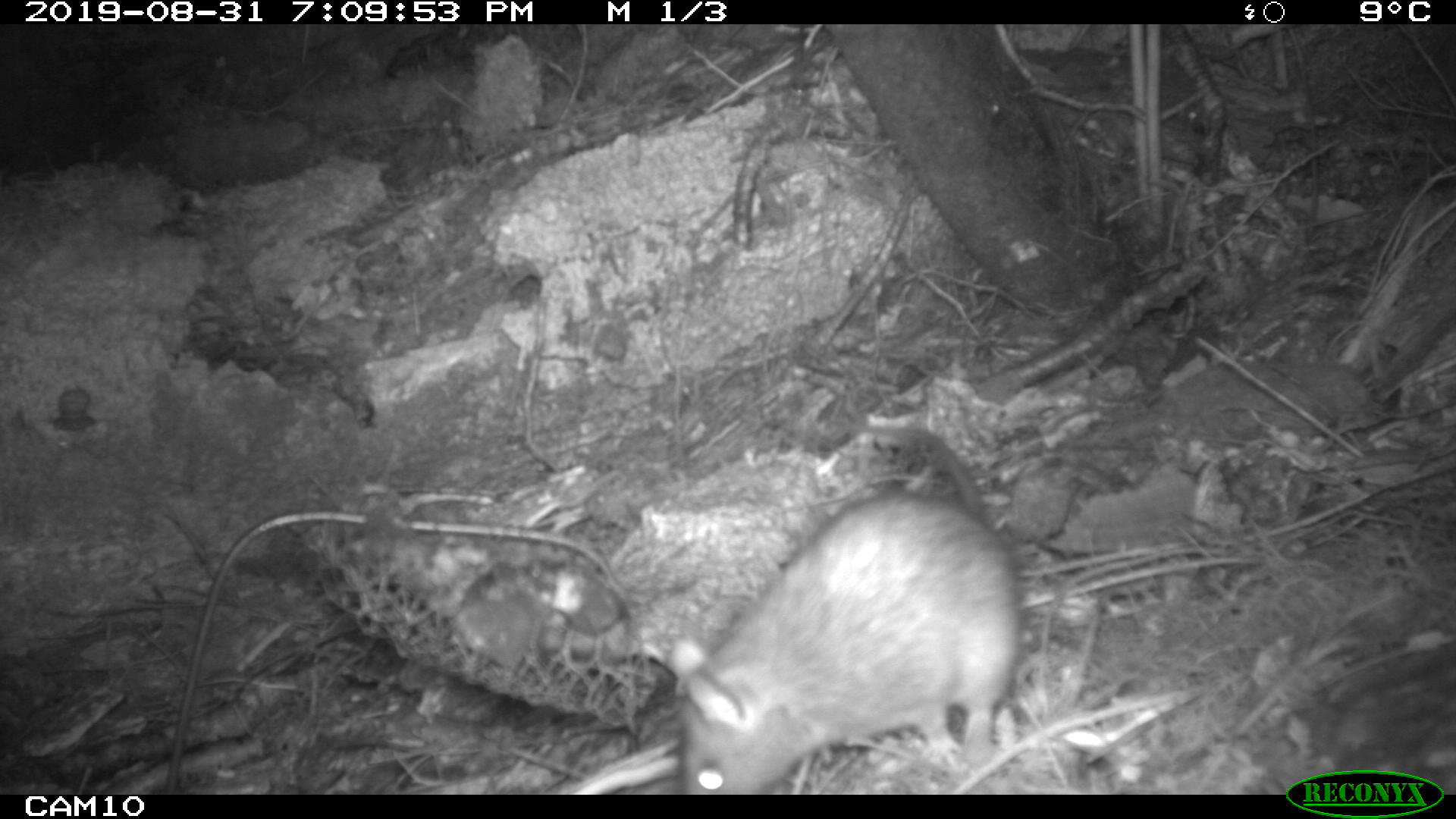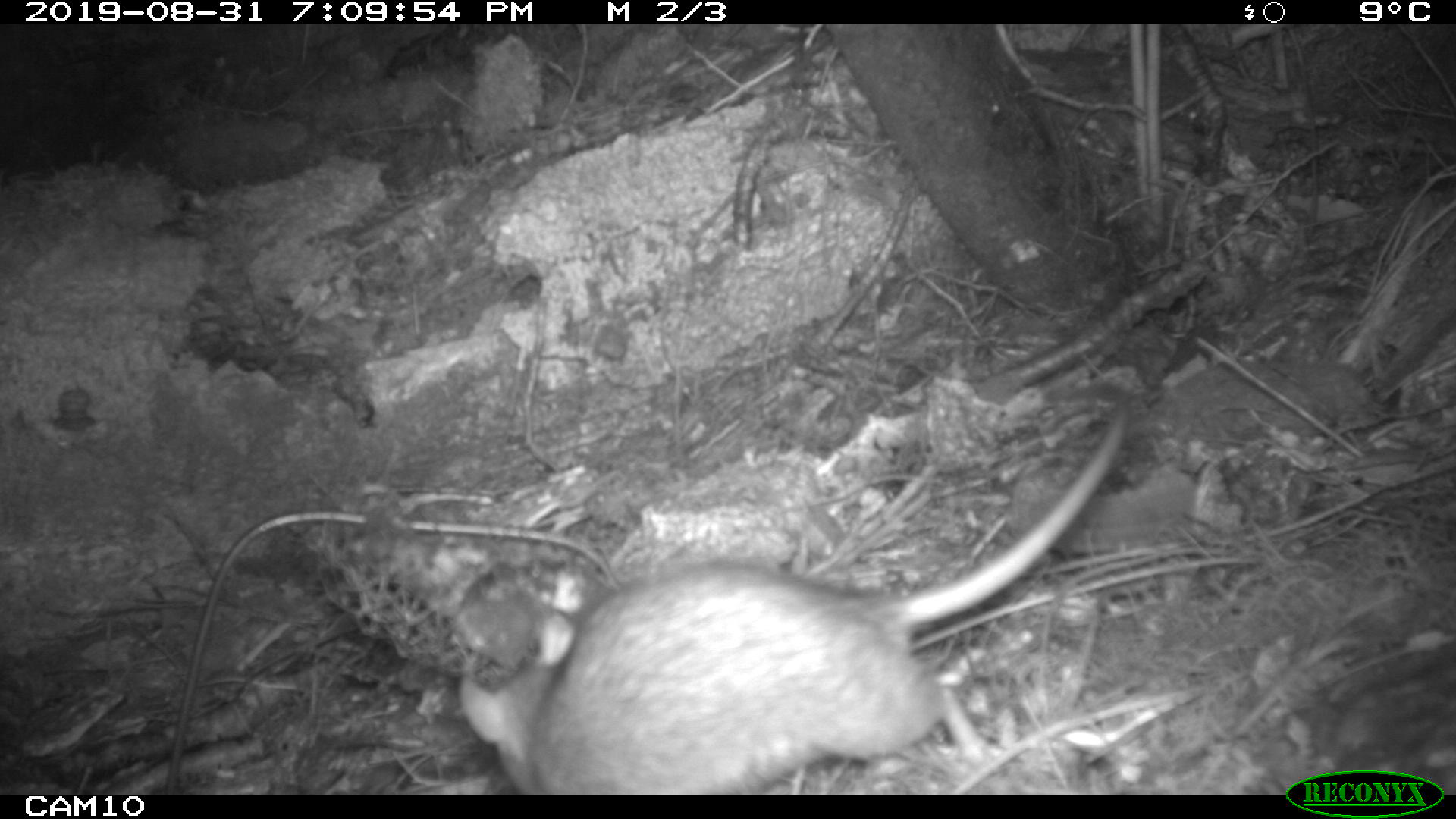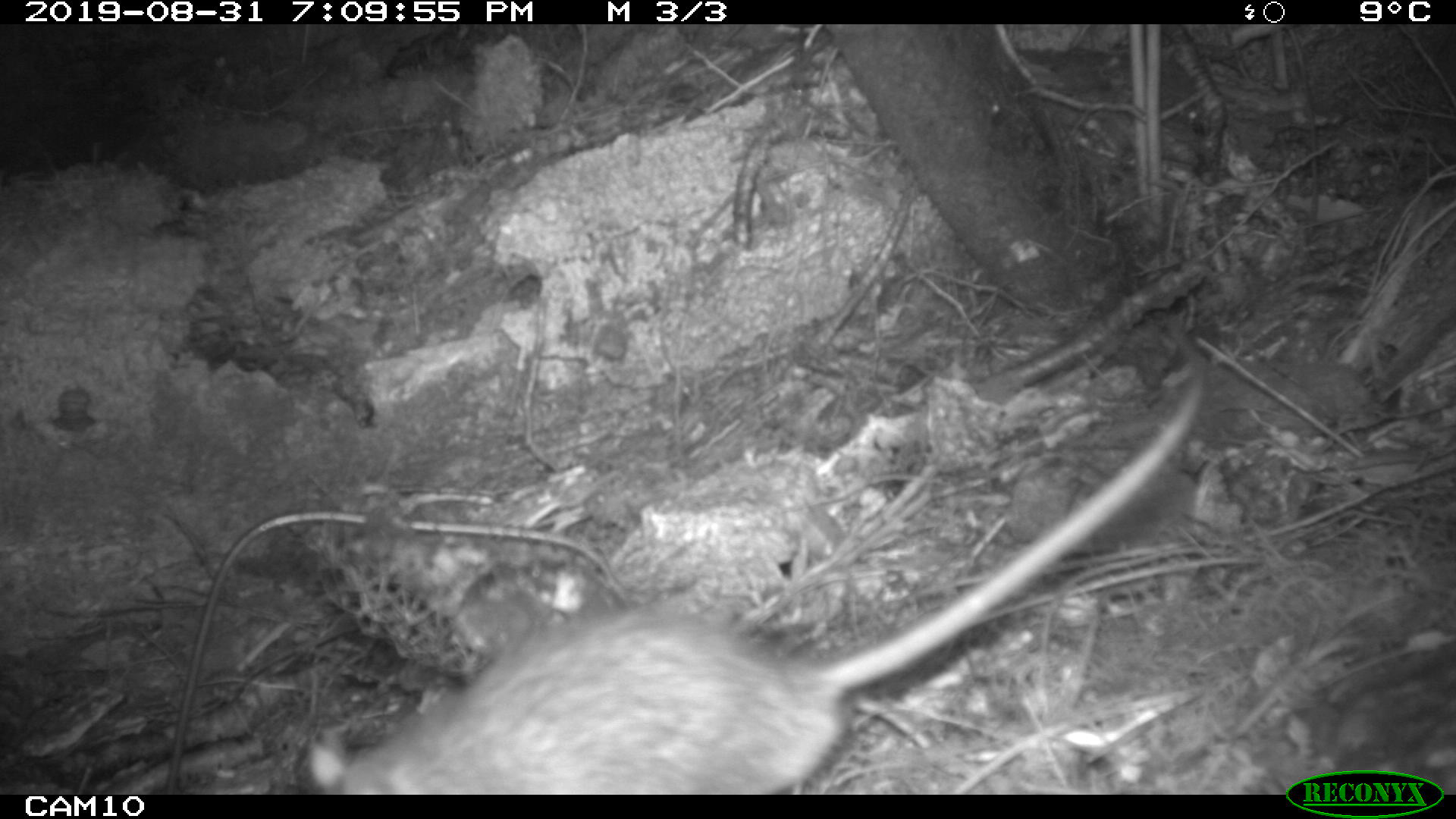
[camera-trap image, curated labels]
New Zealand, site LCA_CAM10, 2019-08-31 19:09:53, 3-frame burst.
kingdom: Animalia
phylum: Chordata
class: Mammalia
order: Rodentia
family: Muridae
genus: Rattus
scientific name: Rattus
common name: rat